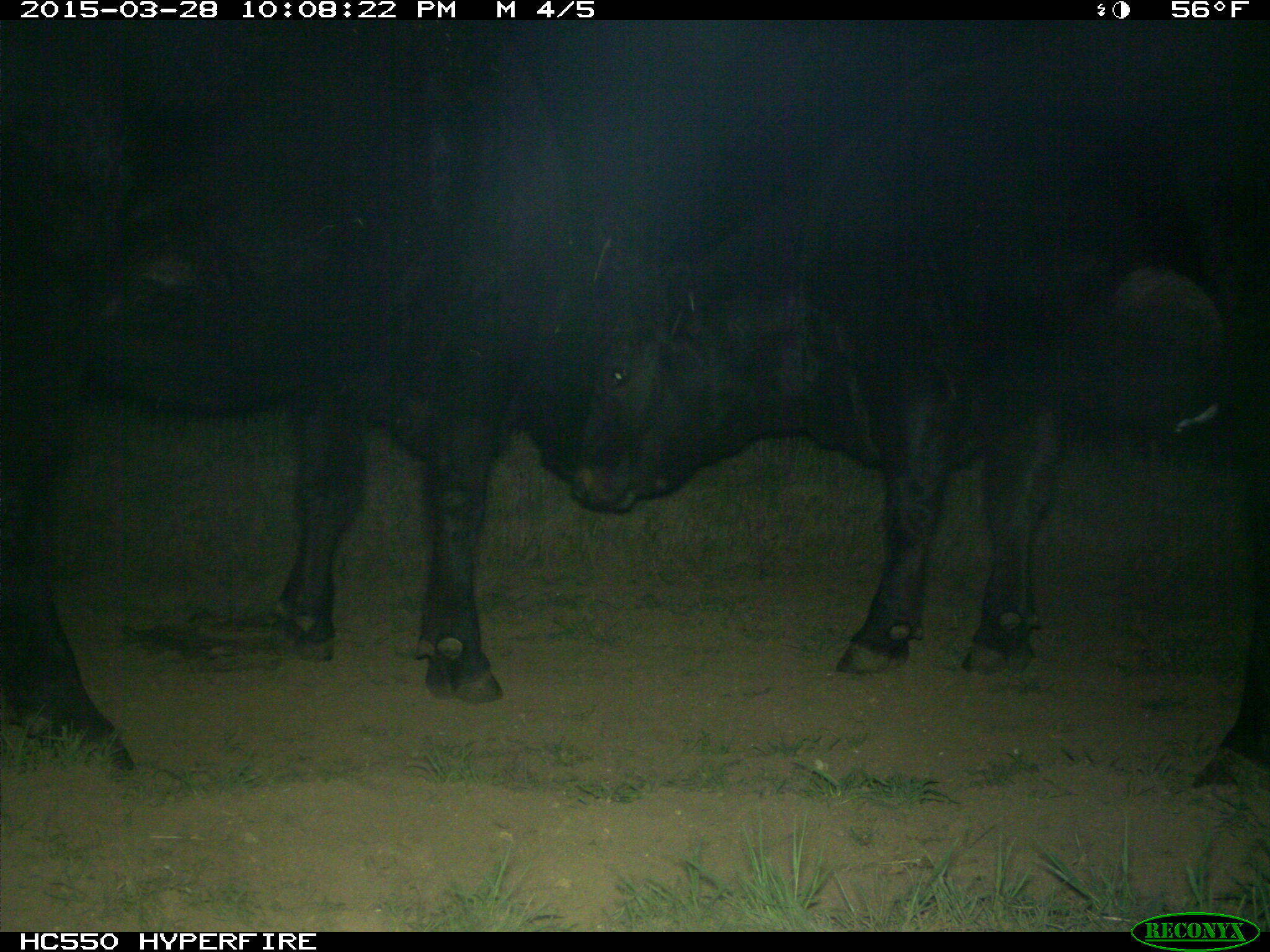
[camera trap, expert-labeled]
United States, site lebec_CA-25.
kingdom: Animalia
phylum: Chordata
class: Mammalia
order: Artiodactyla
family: Bovidae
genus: Bos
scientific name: Bos taurus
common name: domestic cow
Bos taurus (domestic cow).